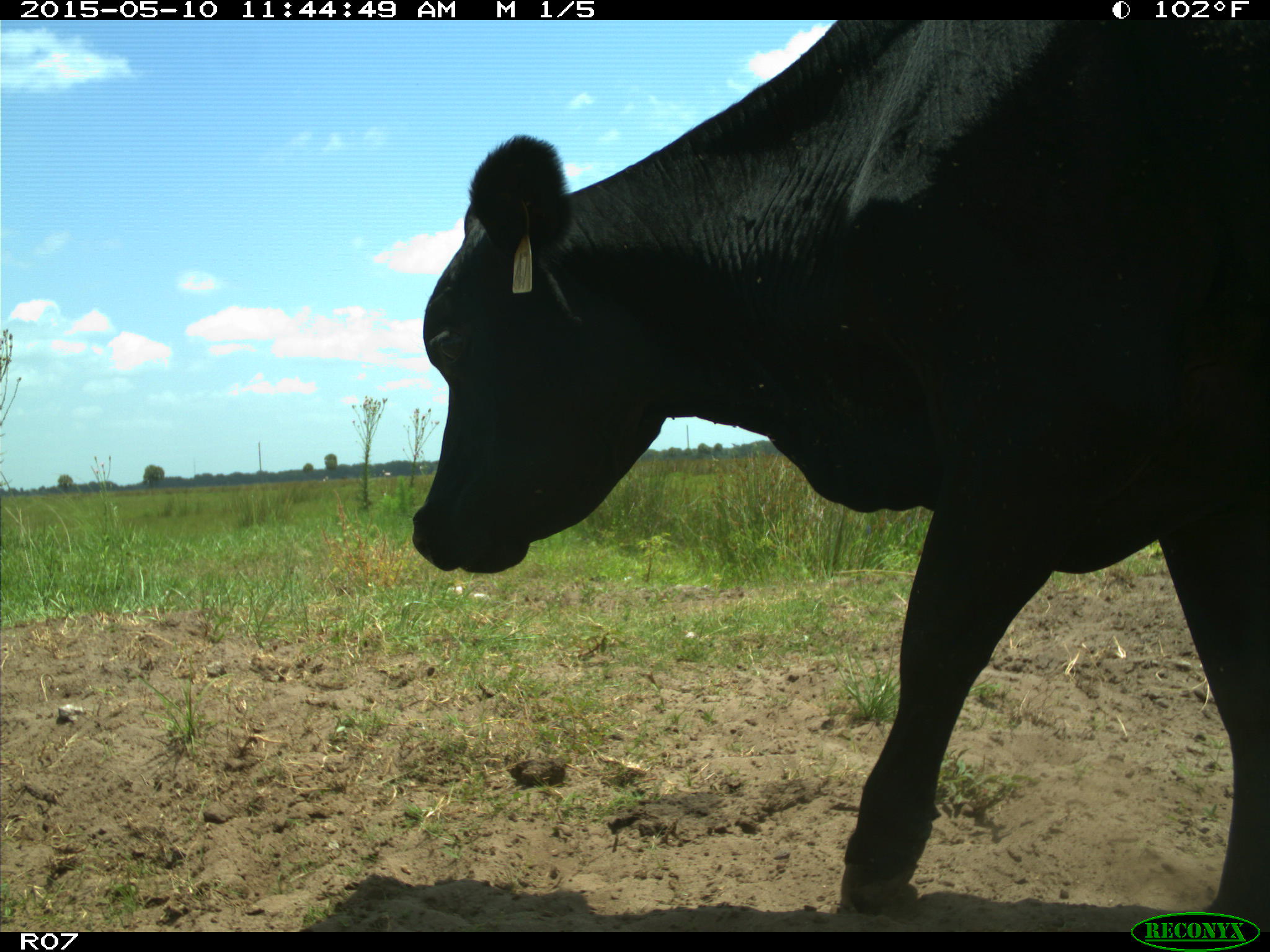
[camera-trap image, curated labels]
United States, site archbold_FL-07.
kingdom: Animalia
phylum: Chordata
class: Mammalia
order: Artiodactyla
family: Bovidae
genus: Bos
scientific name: Bos taurus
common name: domestic cow